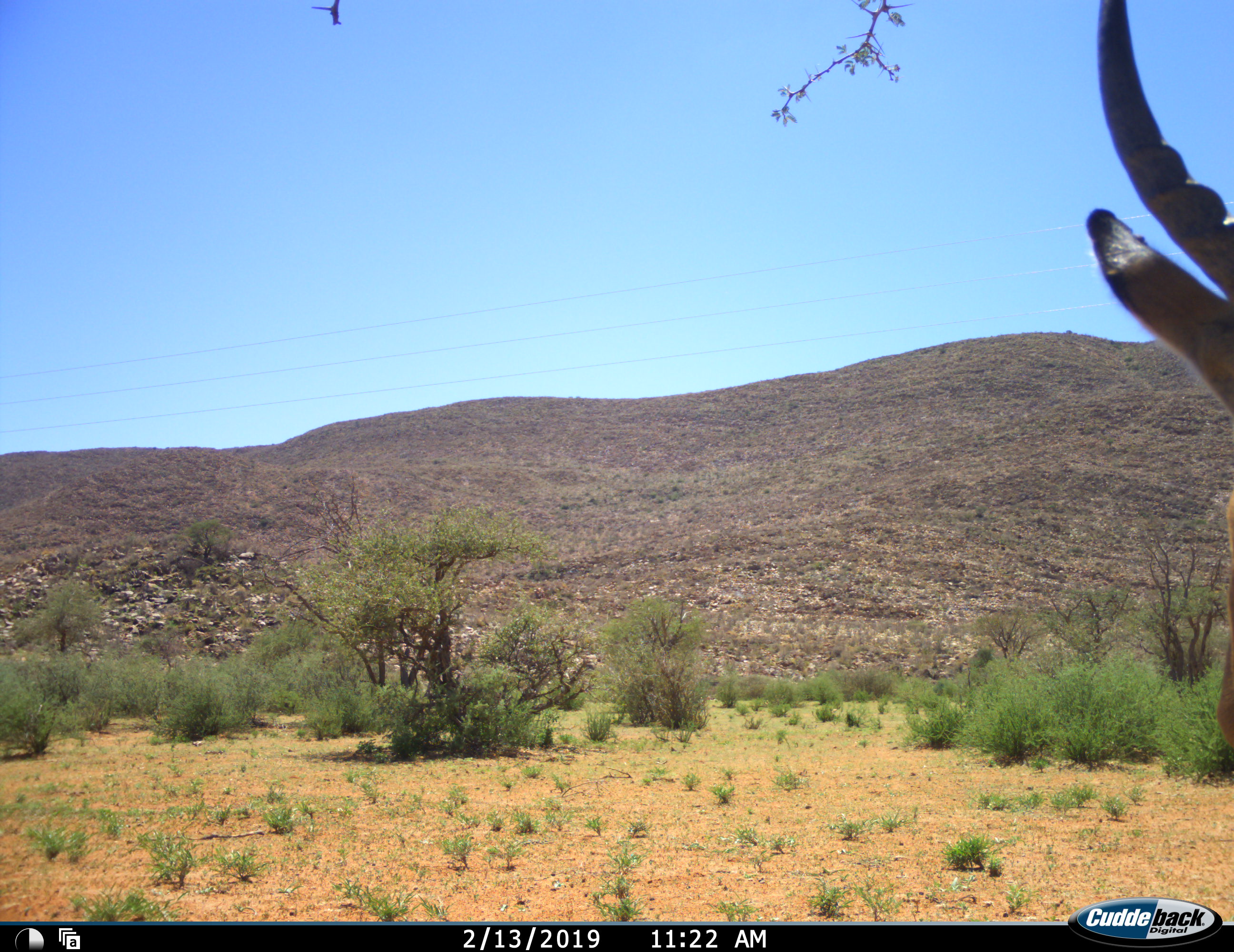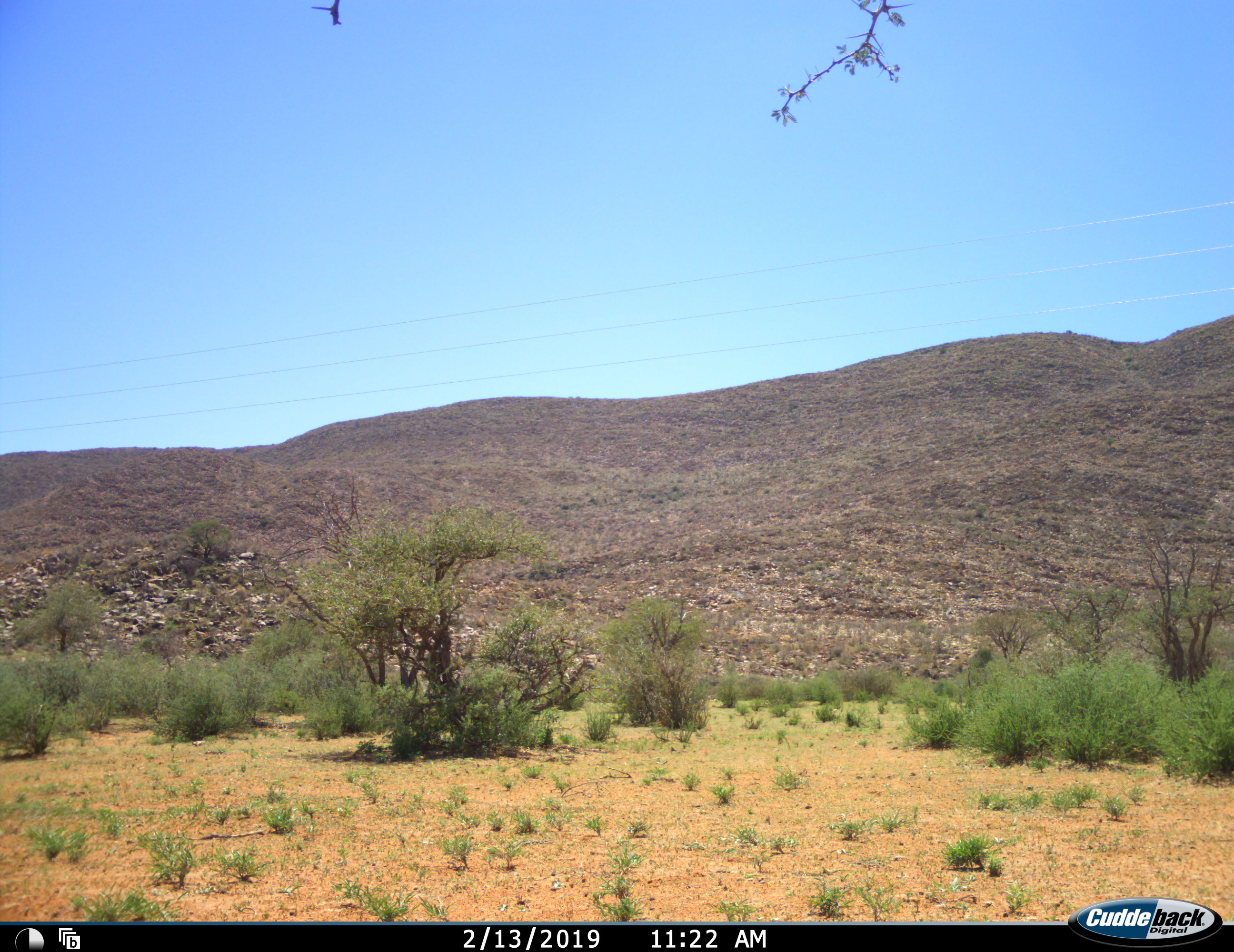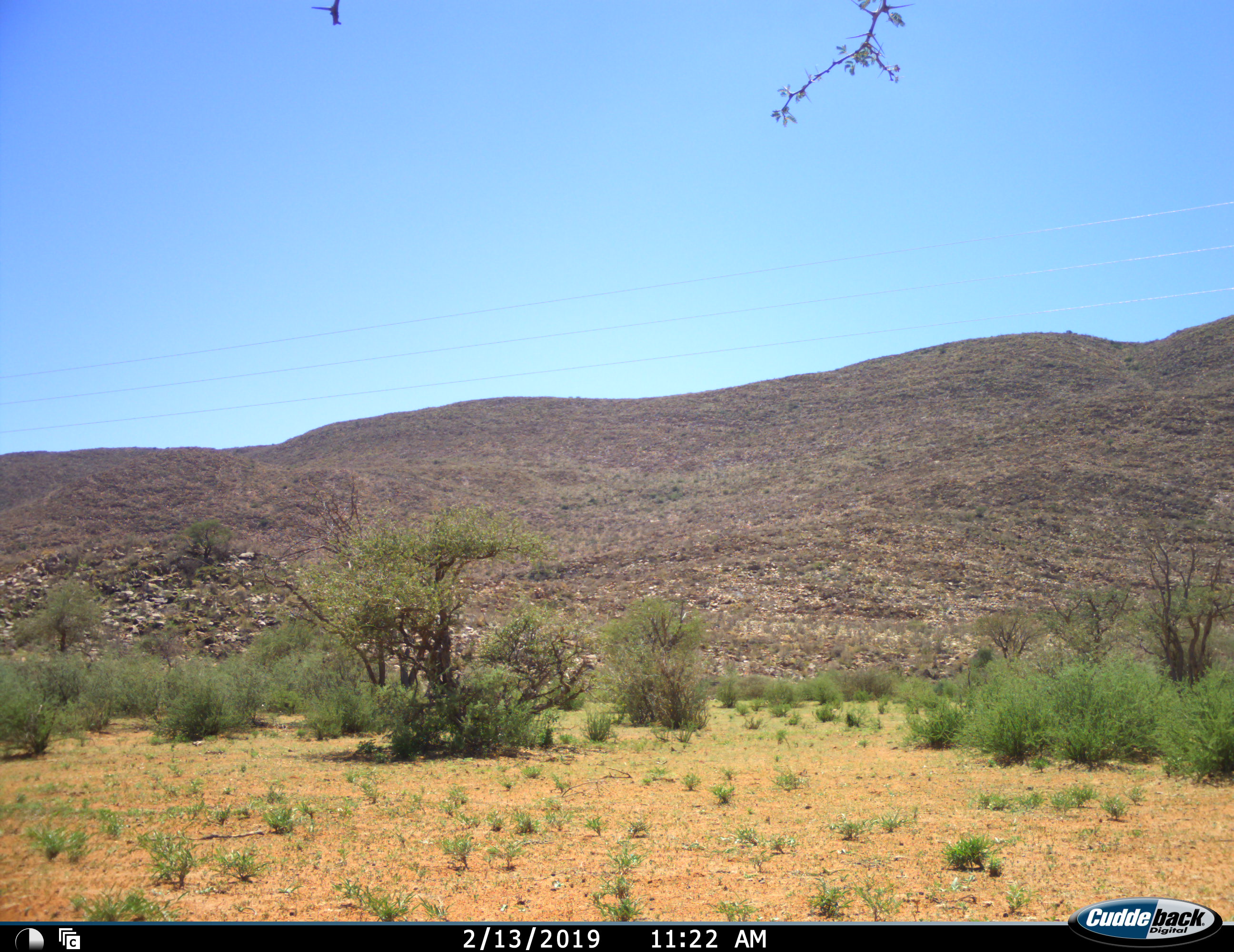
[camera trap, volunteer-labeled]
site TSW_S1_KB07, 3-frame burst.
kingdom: Animalia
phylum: Chordata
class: Mammalia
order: Artiodactyla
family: Bovidae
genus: Aepyceros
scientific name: Aepyceros melampus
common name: impala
Impala (Aepyceros melampus), count 1. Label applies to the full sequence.